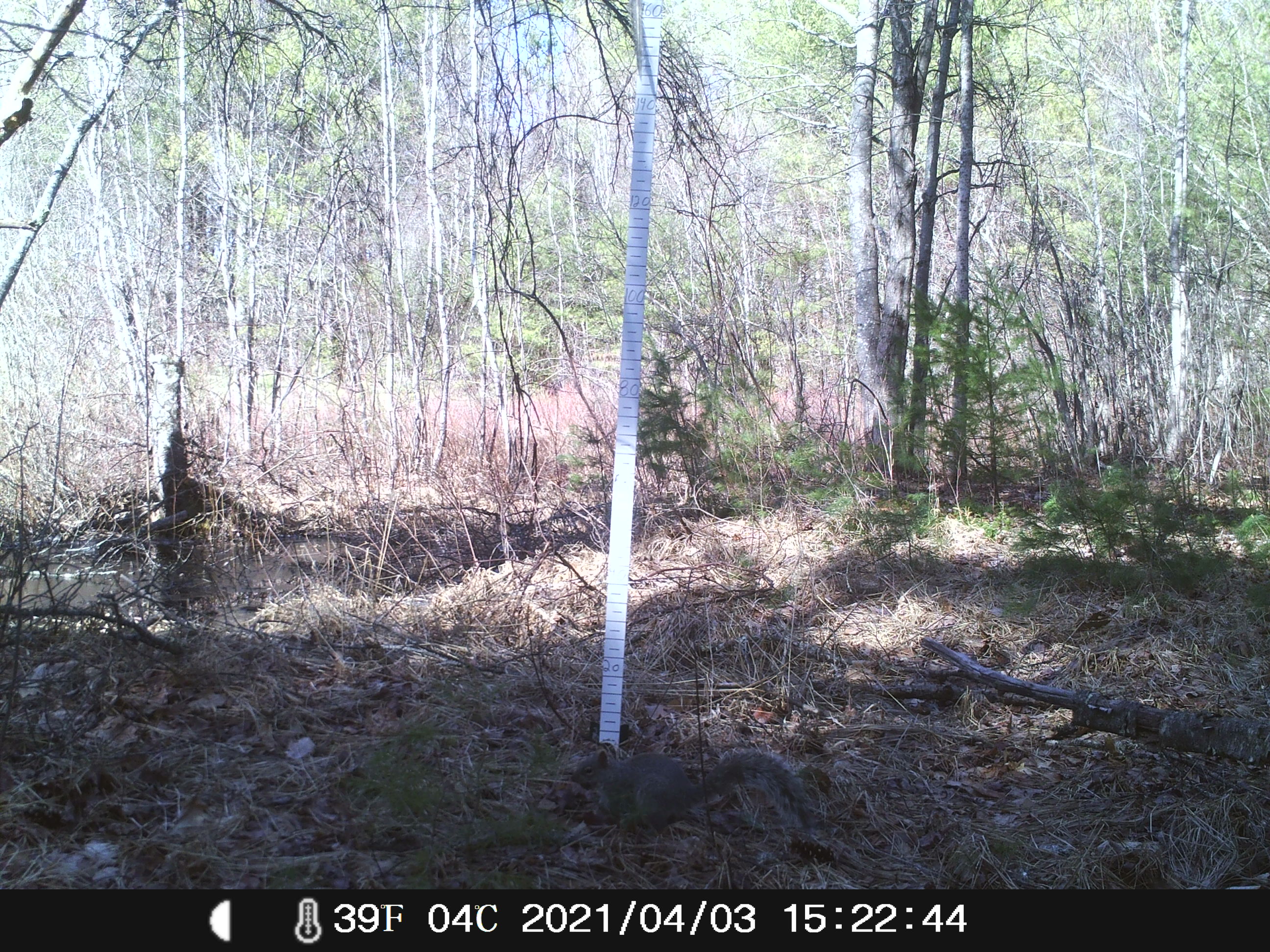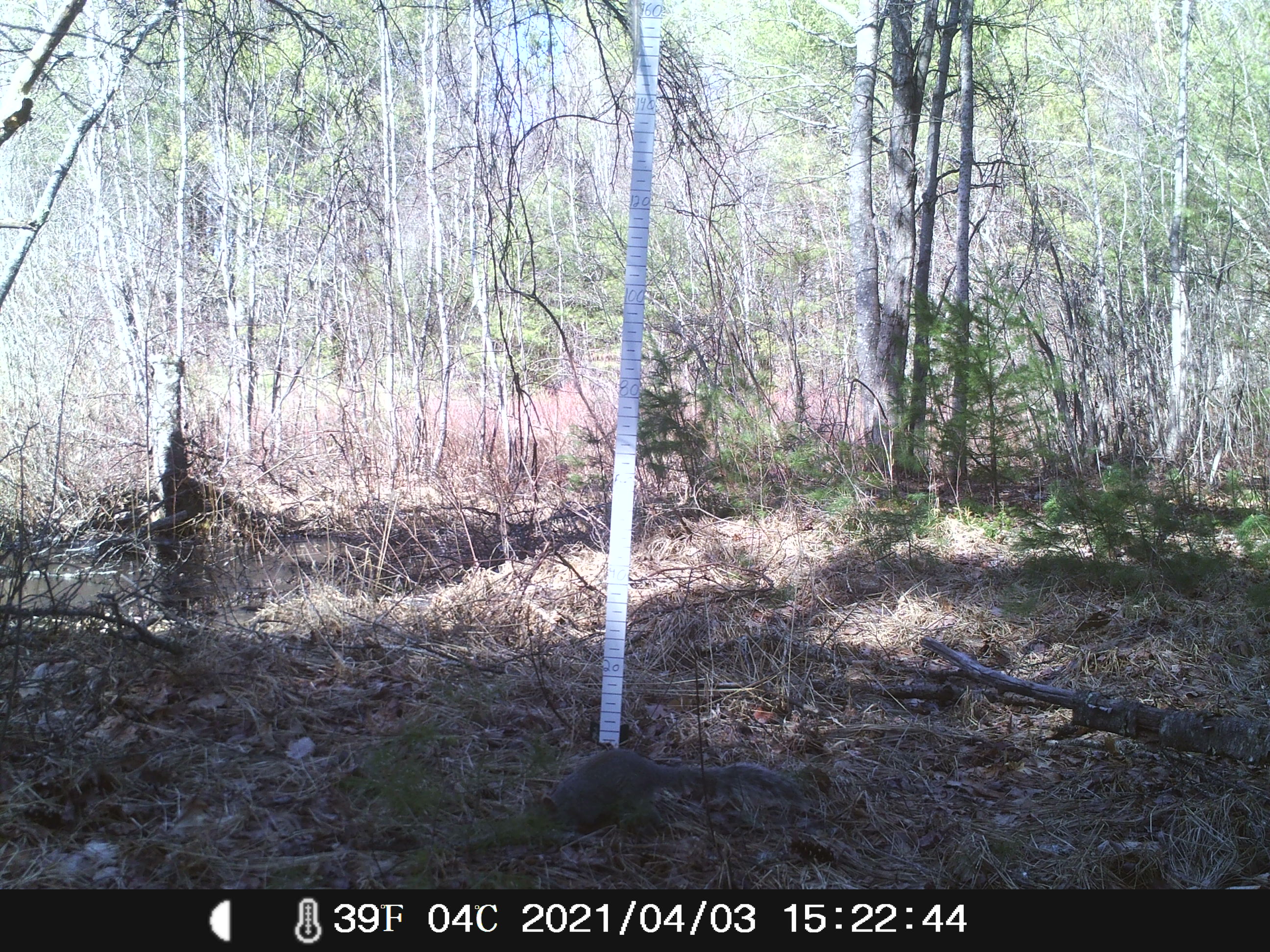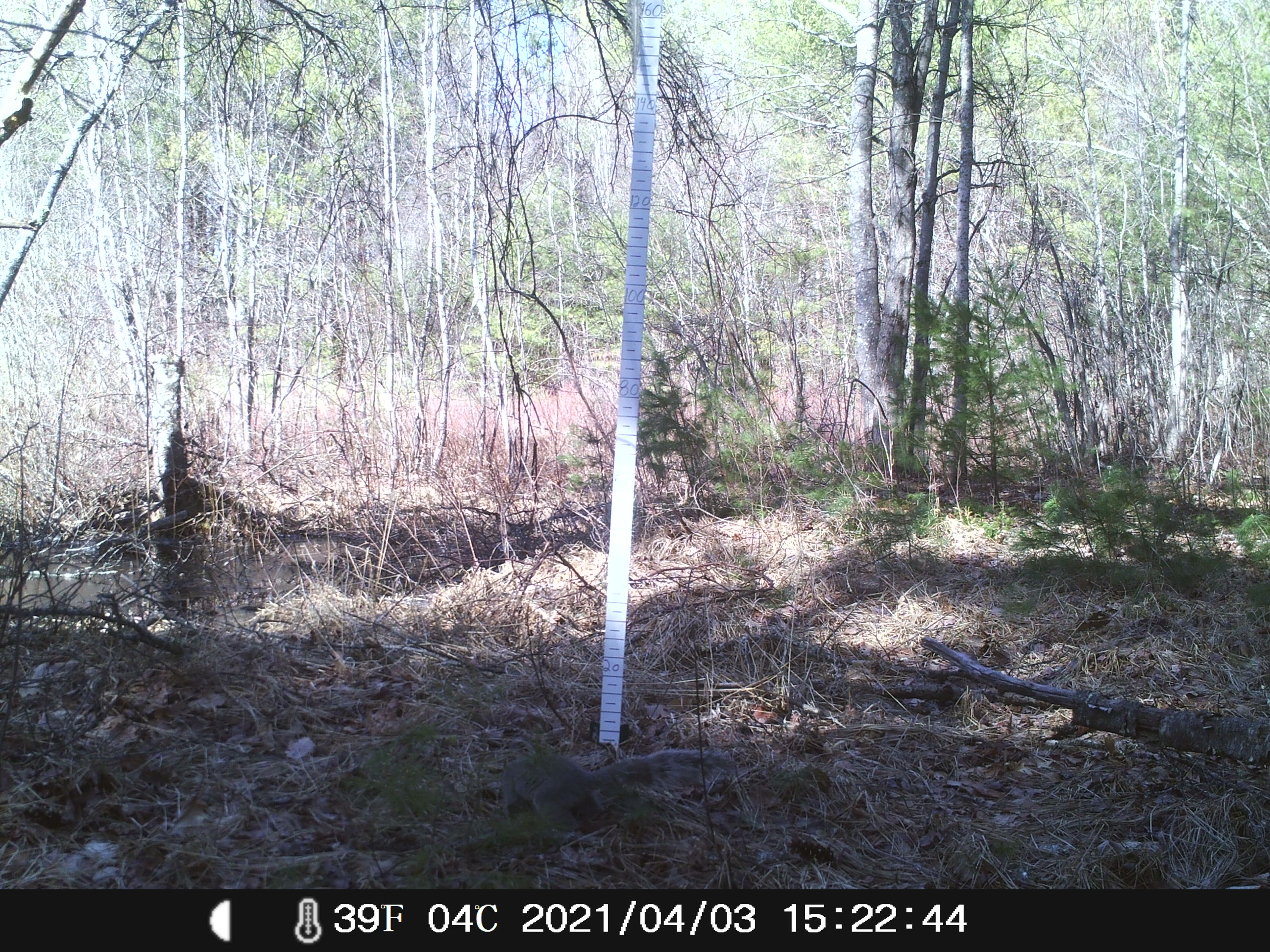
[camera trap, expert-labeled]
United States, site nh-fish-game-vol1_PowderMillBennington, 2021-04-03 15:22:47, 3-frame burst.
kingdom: Animalia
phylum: Chordata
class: Mammalia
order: Rodentia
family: Sciuridae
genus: Sciurus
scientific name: Sciurus carolinensis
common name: gray squirrel